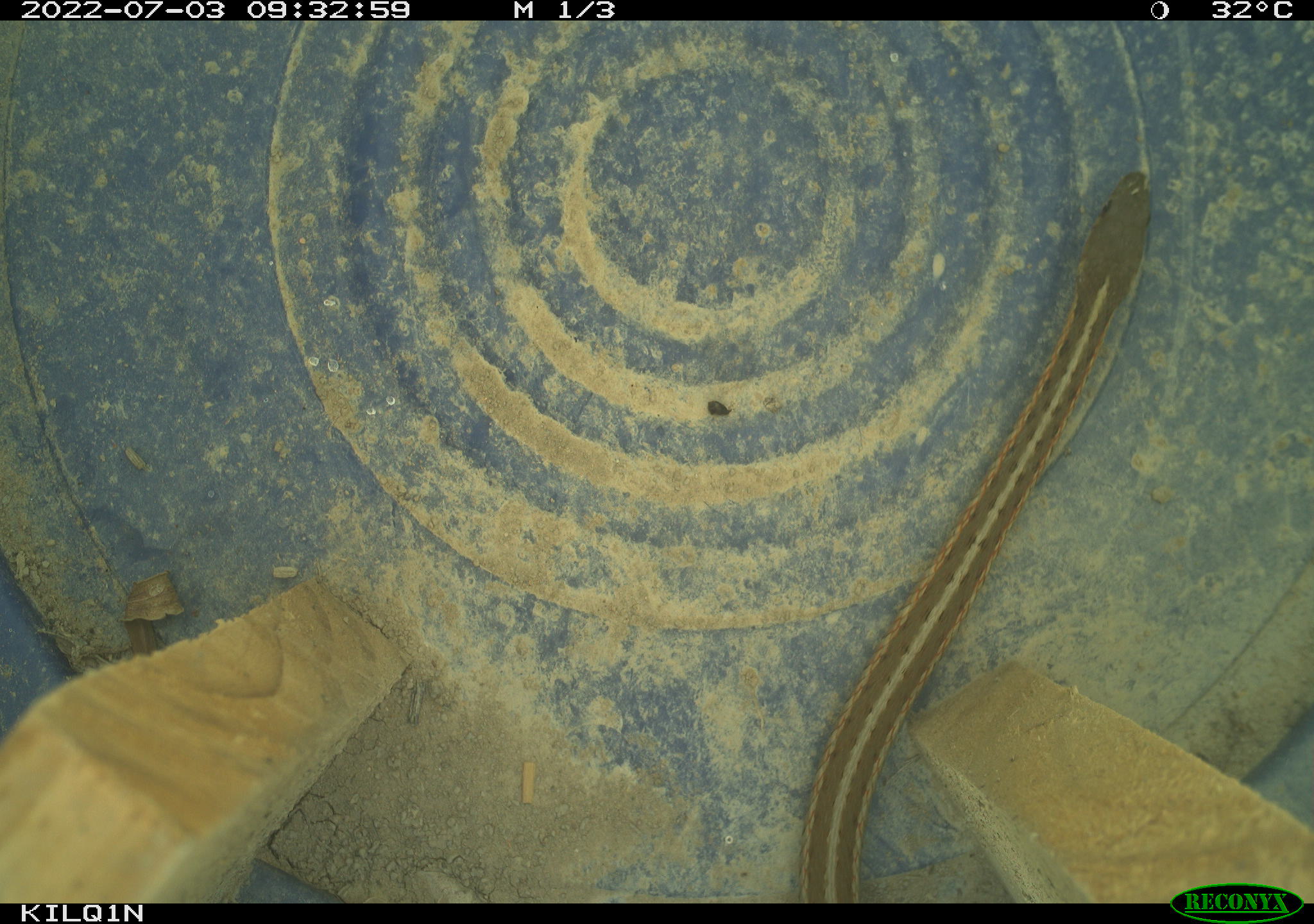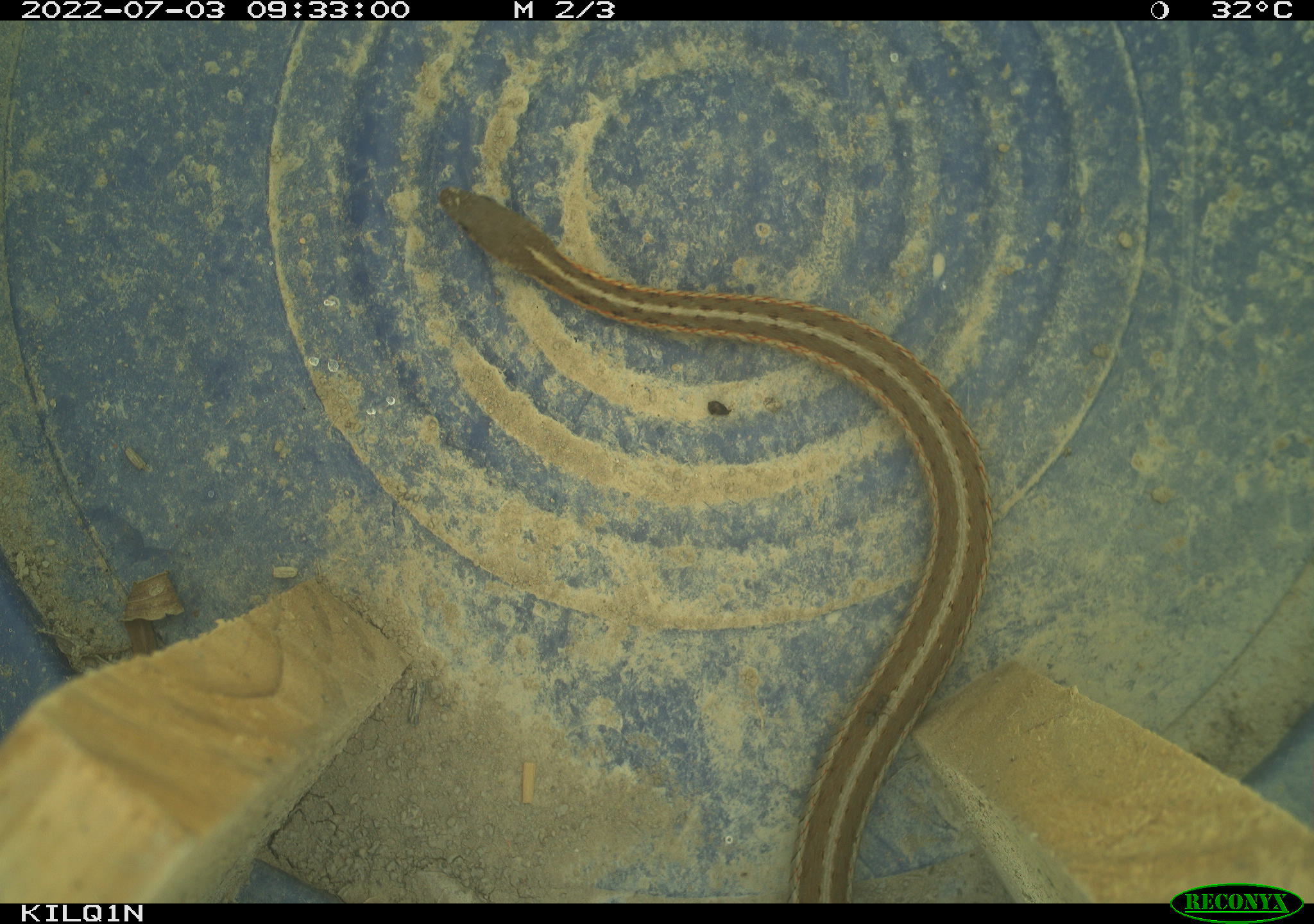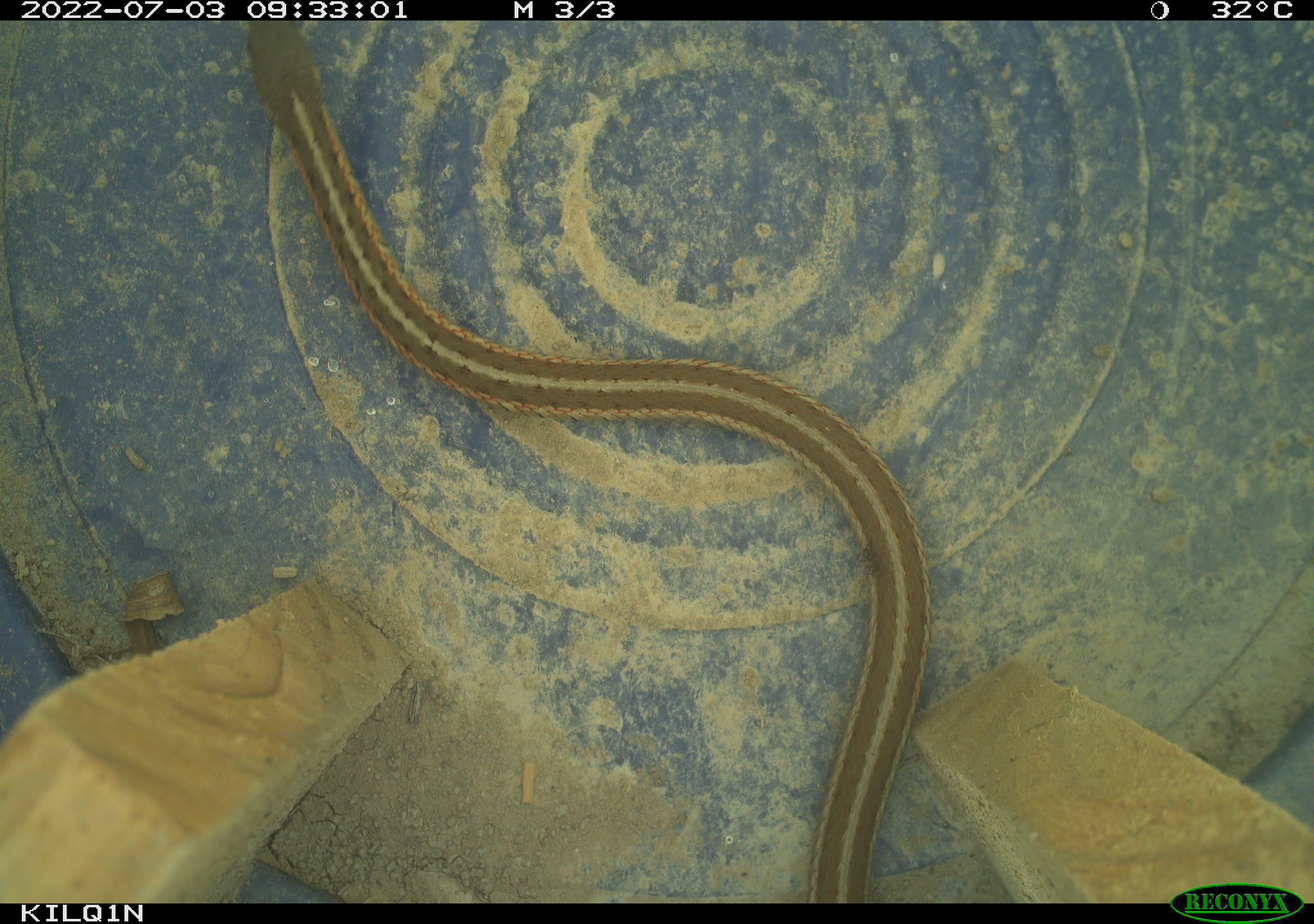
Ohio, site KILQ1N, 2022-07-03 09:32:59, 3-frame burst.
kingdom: Animalia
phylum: Chordata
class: Reptilia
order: Squamata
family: Colubridae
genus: Thamnophis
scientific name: Thamnophis sirtalis sirtalis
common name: eastern gartersnake